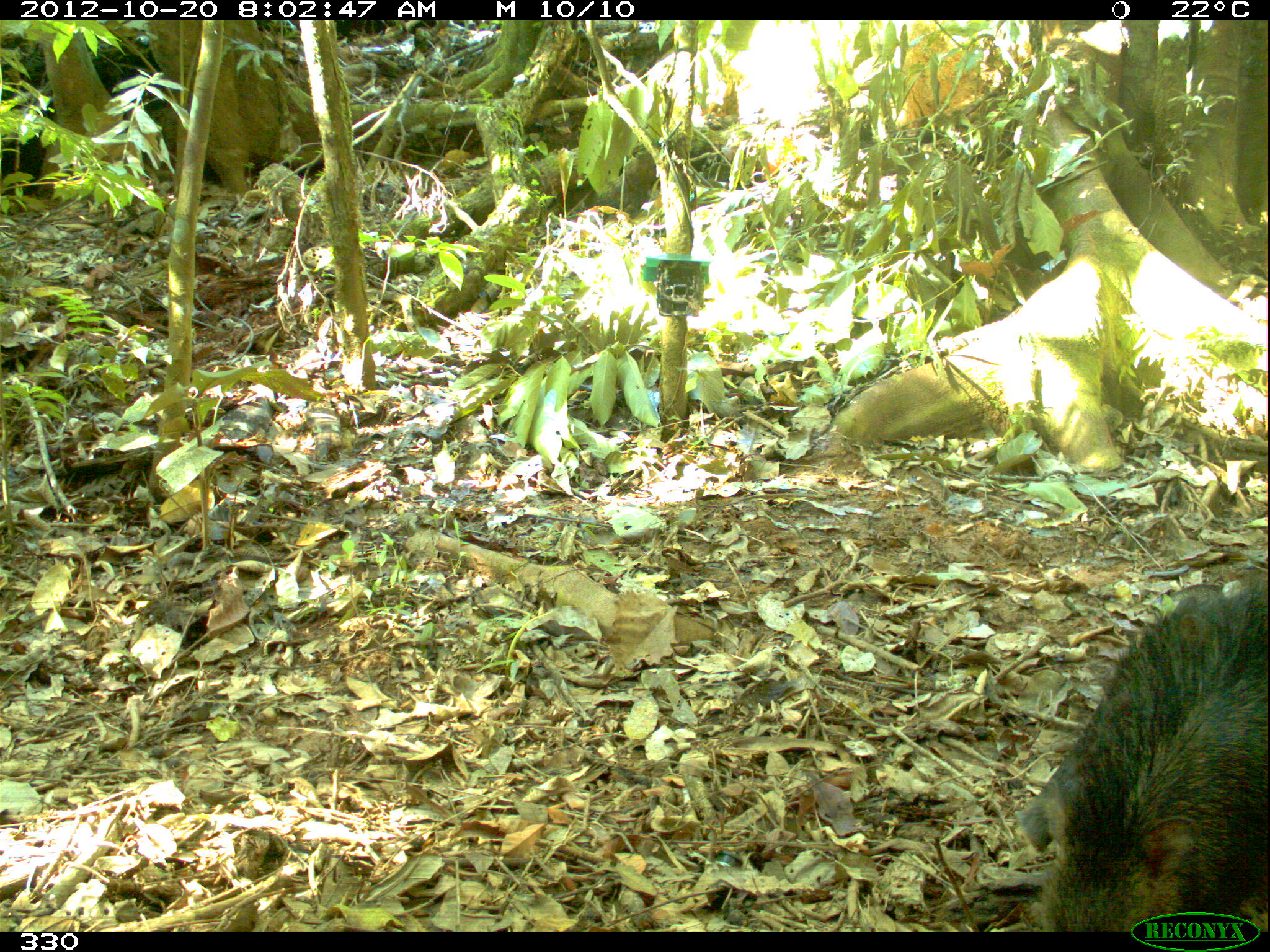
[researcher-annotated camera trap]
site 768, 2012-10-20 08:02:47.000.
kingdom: Animalia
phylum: Chordata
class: Mammalia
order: Artiodactyla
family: Tayassuidae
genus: Tayassu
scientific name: Tayassu pecari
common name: white-lipped peccary